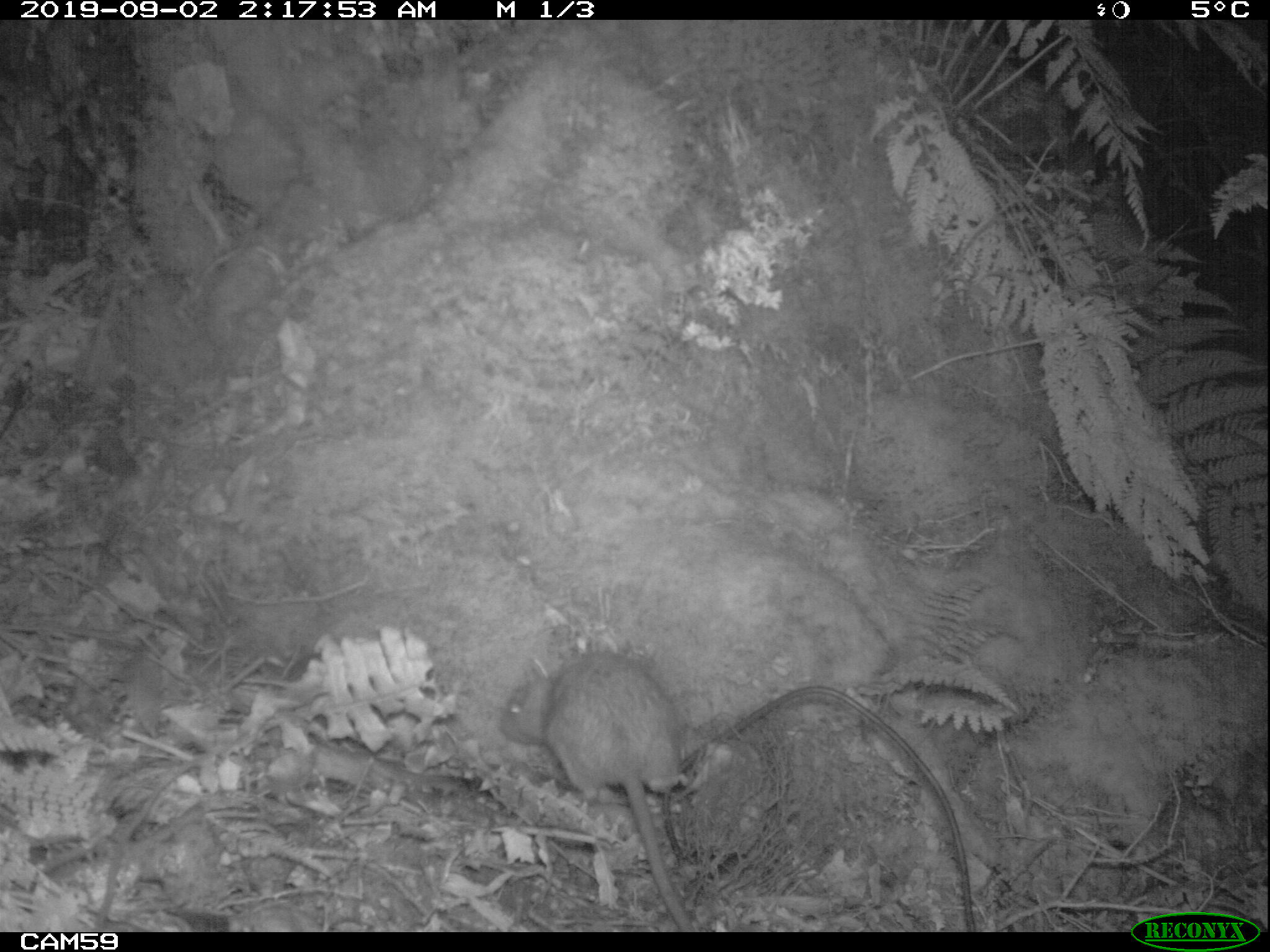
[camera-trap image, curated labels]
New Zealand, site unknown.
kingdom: Animalia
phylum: Chordata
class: Mammalia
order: Rodentia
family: Muridae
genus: Rattus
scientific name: Rattus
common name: rat